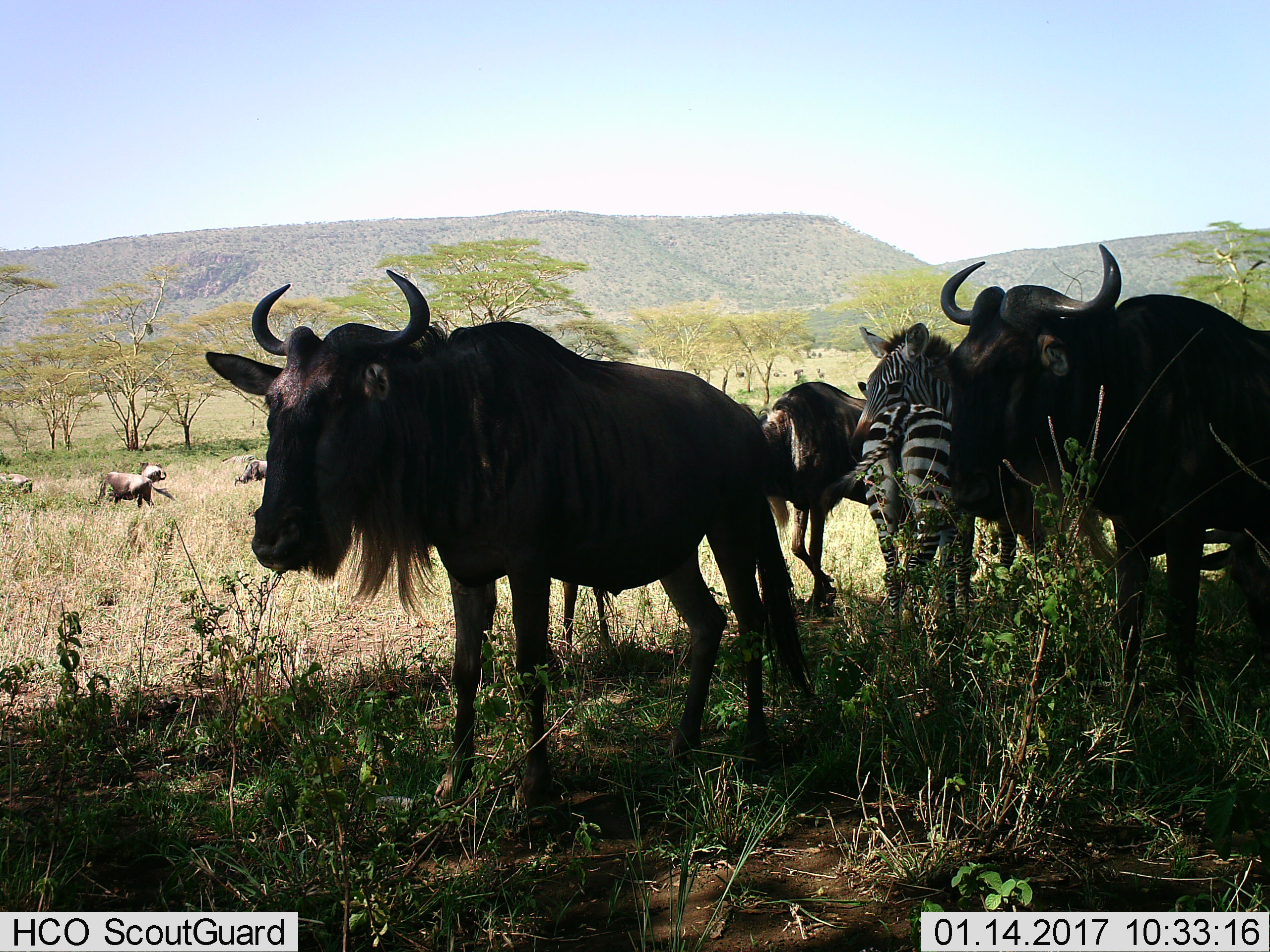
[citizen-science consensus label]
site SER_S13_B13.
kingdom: Animalia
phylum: Chordata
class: Mammalia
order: Artiodactyla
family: Bovidae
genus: Connochaetes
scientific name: Connochaetes taurinus taurinus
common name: blue wildebeest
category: wildebeestblue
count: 6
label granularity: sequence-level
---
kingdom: Animalia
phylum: Chordata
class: Mammalia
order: Perissodactyla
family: Equidae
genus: Equus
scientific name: Equus quagga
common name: plains zebra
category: zebraplains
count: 2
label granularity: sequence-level